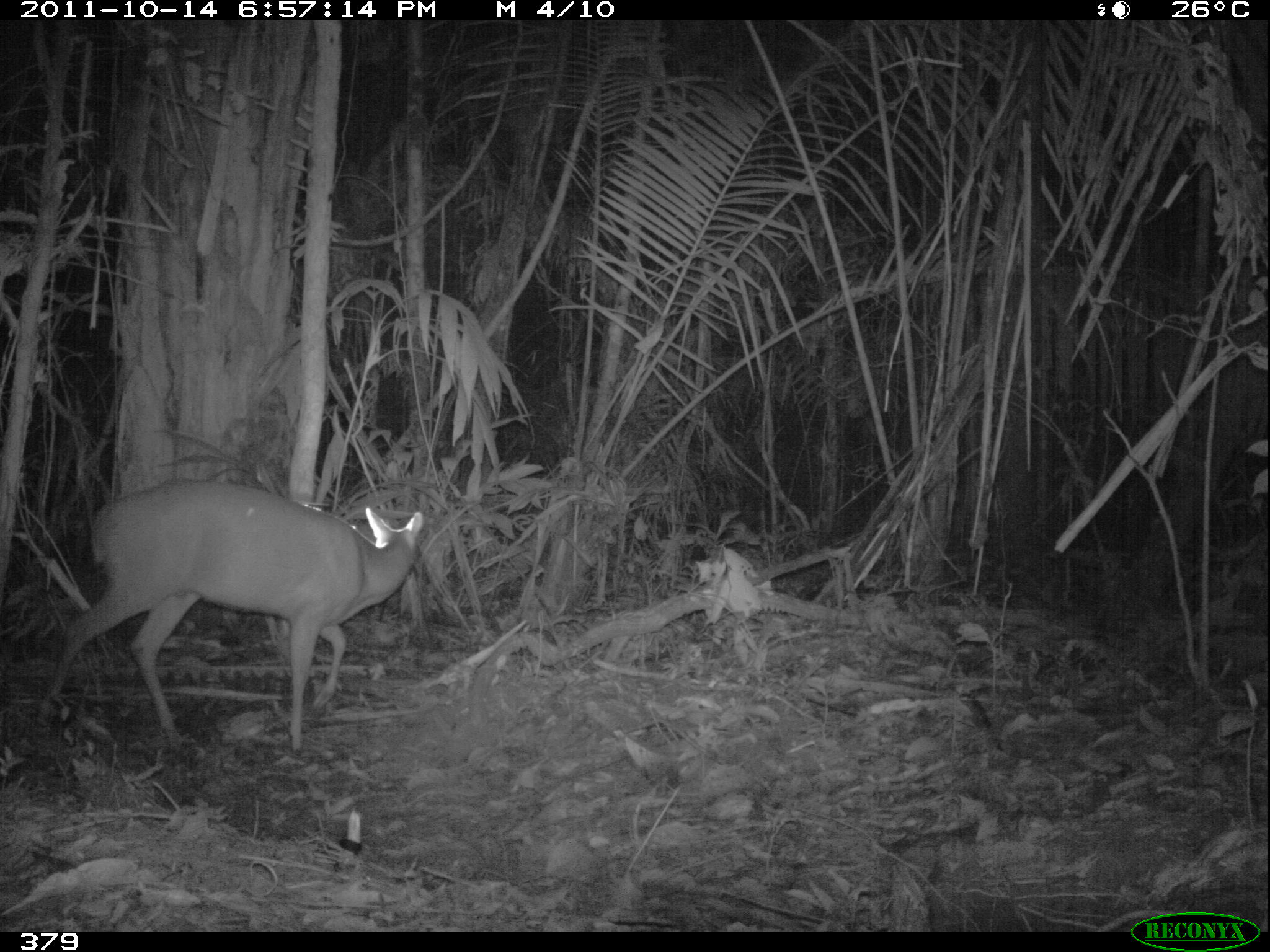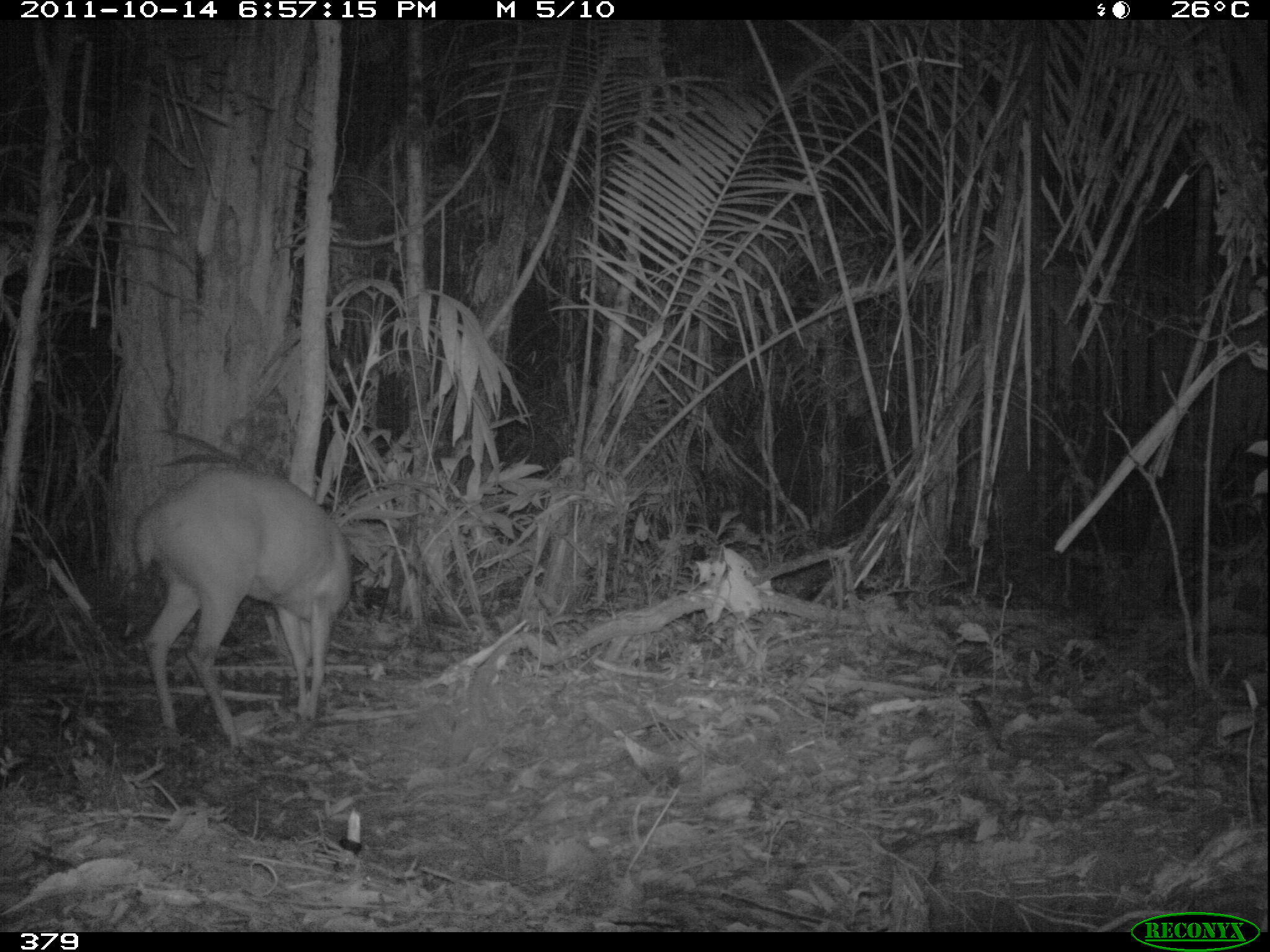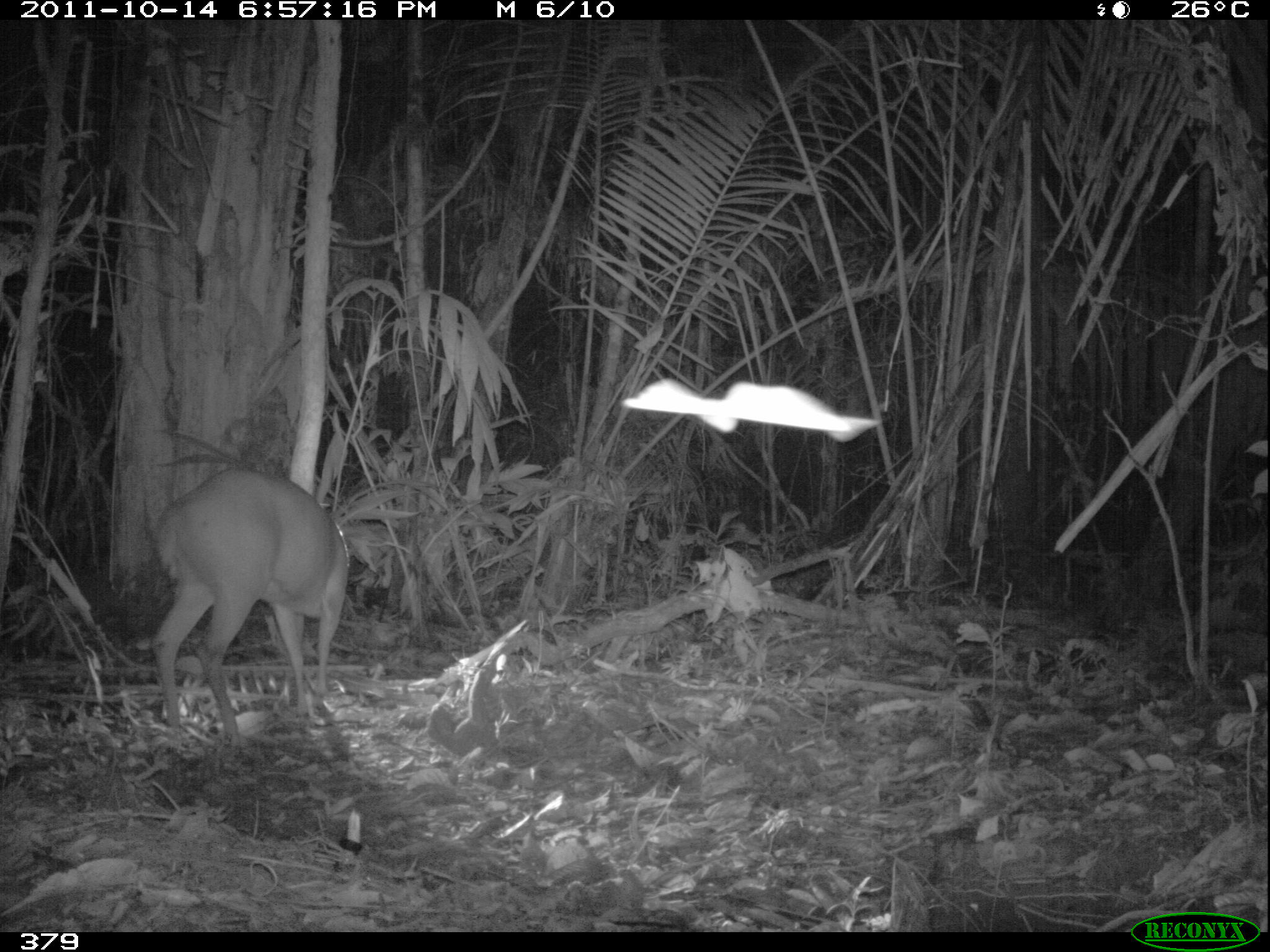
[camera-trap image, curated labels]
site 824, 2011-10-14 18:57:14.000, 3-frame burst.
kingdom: Animalia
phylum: Chordata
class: Mammalia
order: Artiodactyla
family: Cervidae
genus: Mazama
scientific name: Mazama americana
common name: red brocket